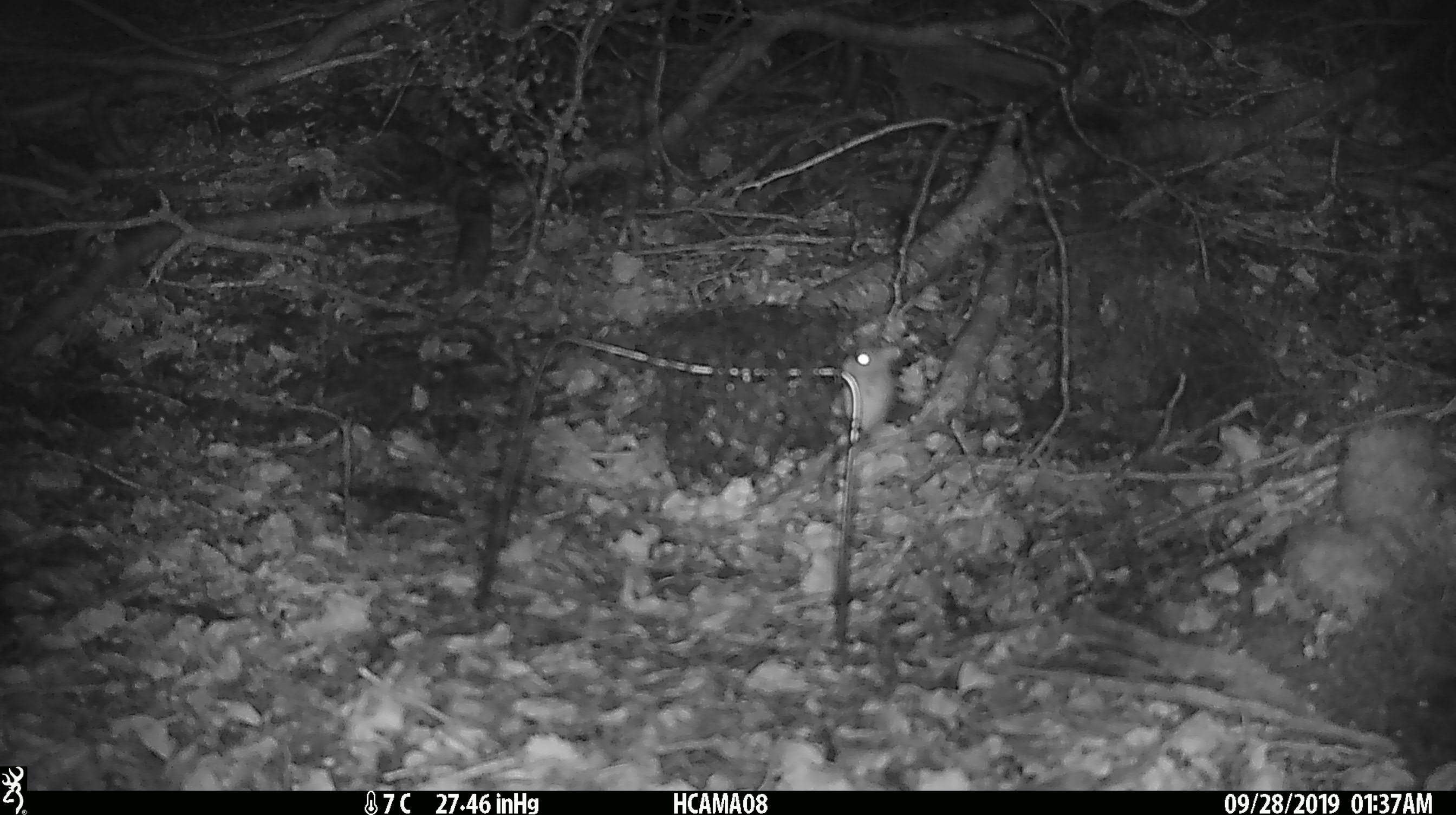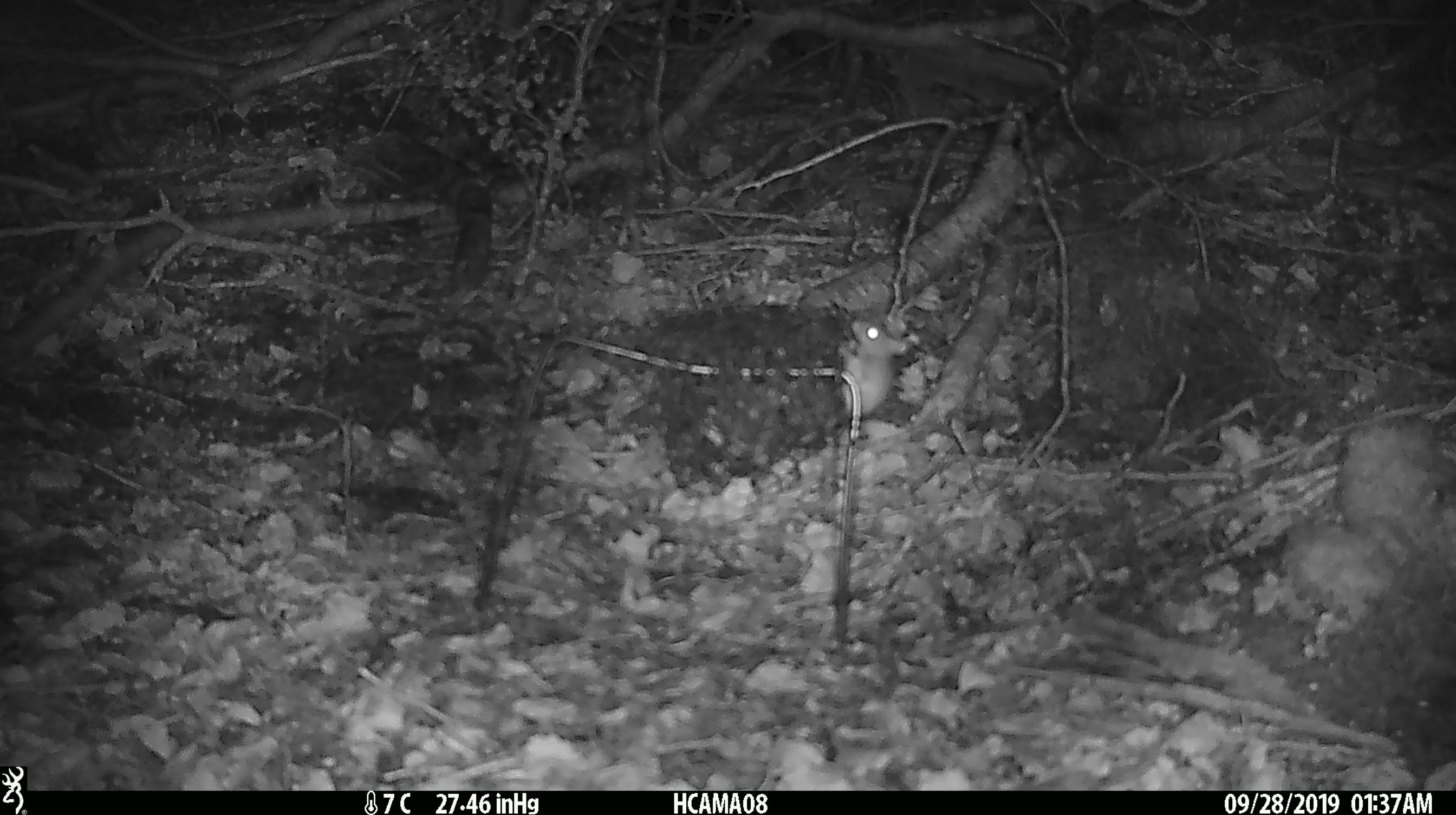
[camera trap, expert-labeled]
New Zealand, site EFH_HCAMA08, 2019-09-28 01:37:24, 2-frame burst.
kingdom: Animalia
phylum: Chordata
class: Mammalia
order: Rodentia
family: Muridae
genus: Mus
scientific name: Mus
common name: mouse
Mouse (Mus).